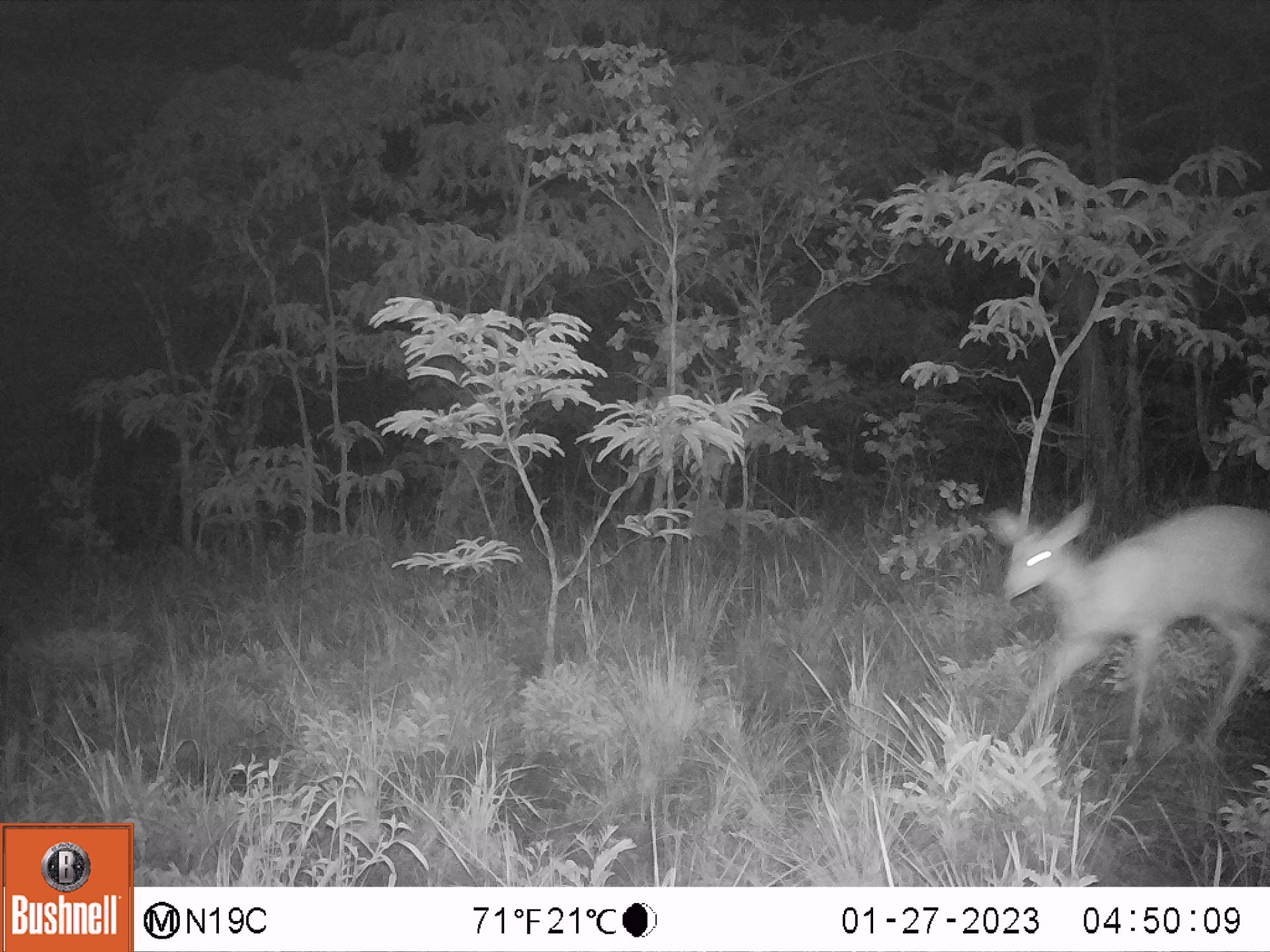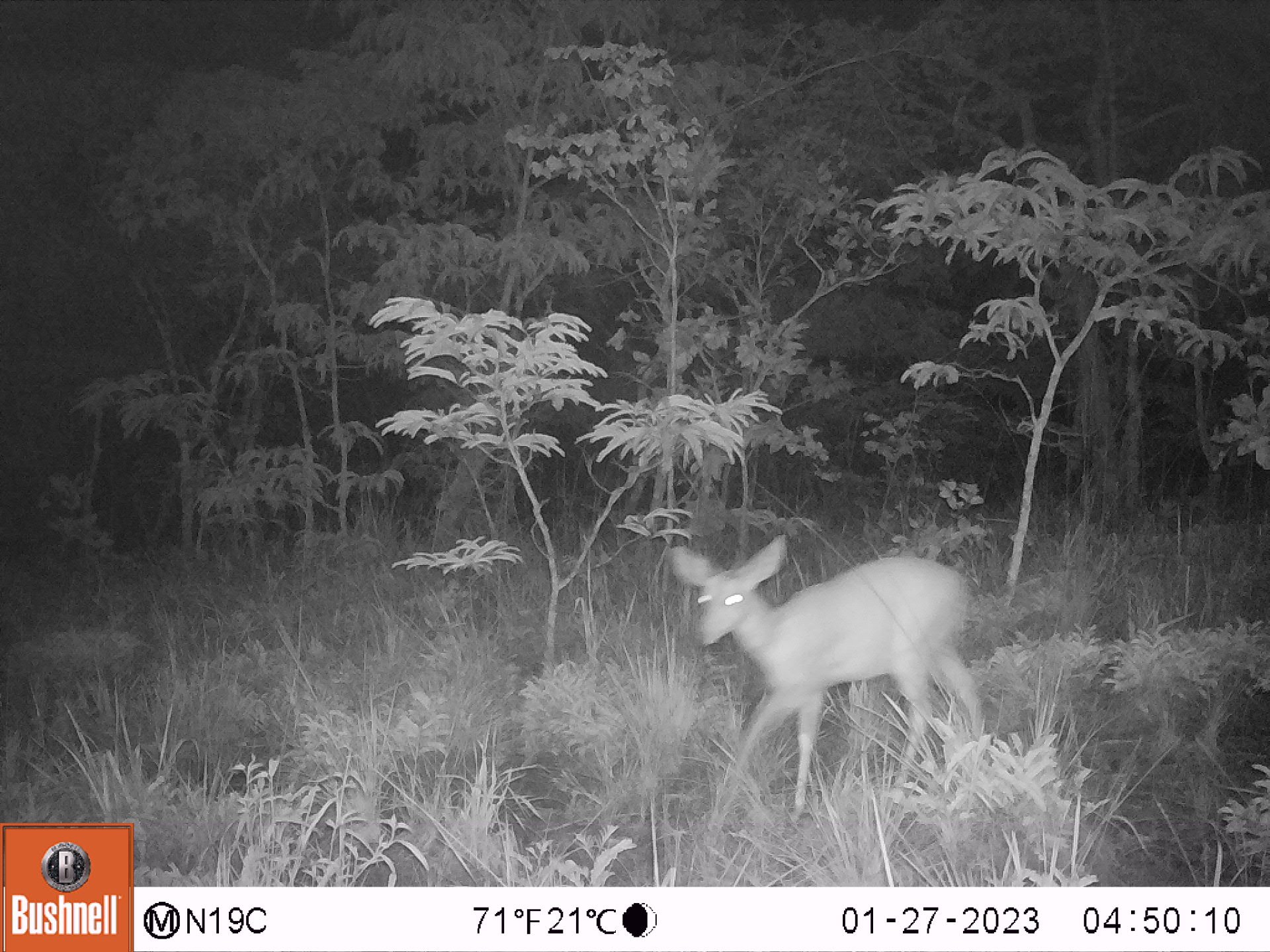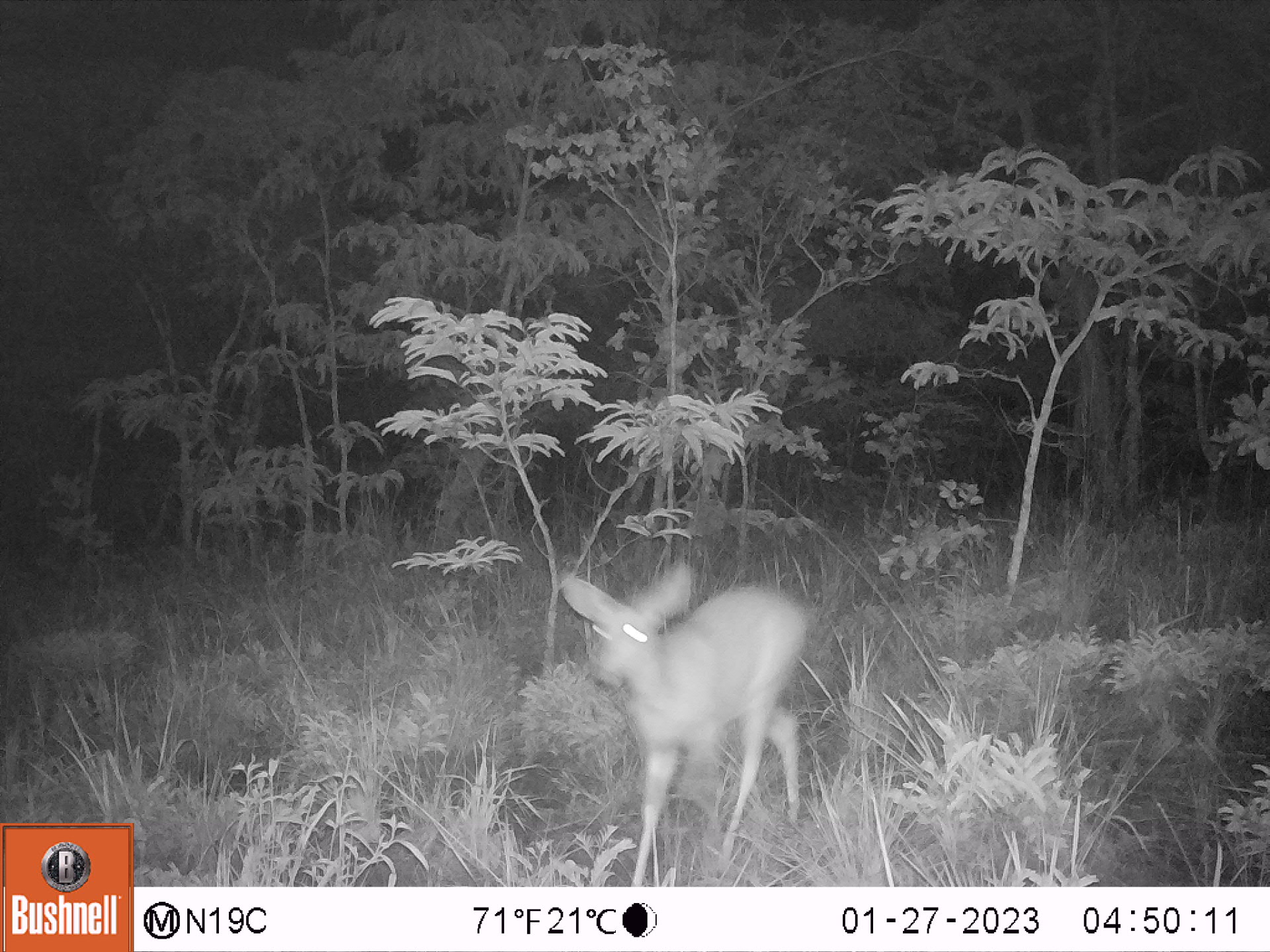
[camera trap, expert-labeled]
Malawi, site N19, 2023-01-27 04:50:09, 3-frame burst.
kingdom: Animalia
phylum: Chordata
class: Mammalia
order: Artiodactyla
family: Bovidae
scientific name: Antilopinae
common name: small antelope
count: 1